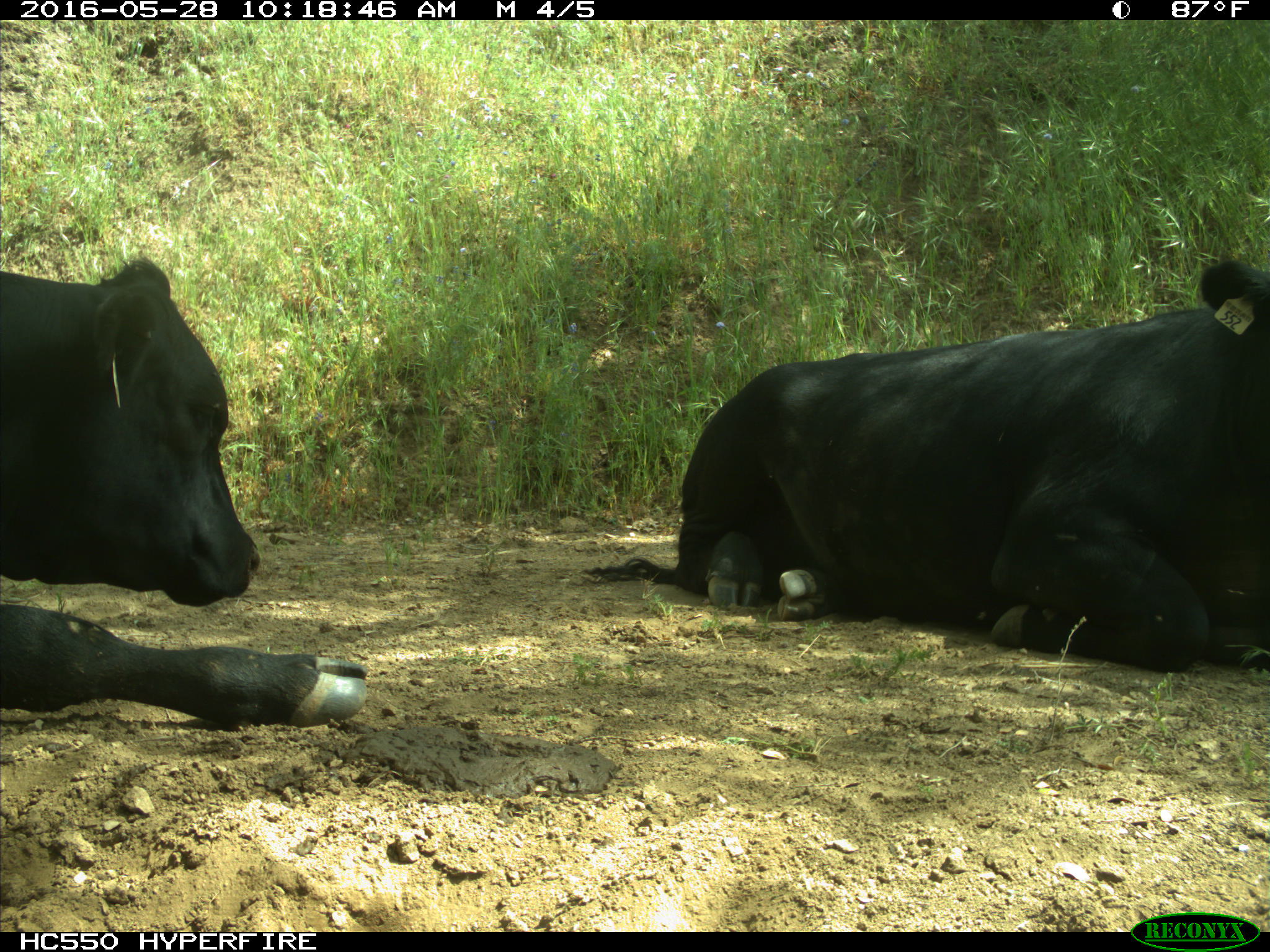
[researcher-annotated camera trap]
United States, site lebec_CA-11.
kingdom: Animalia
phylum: Chordata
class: Mammalia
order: Artiodactyla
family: Bovidae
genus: Bos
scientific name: Bos taurus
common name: domestic cow